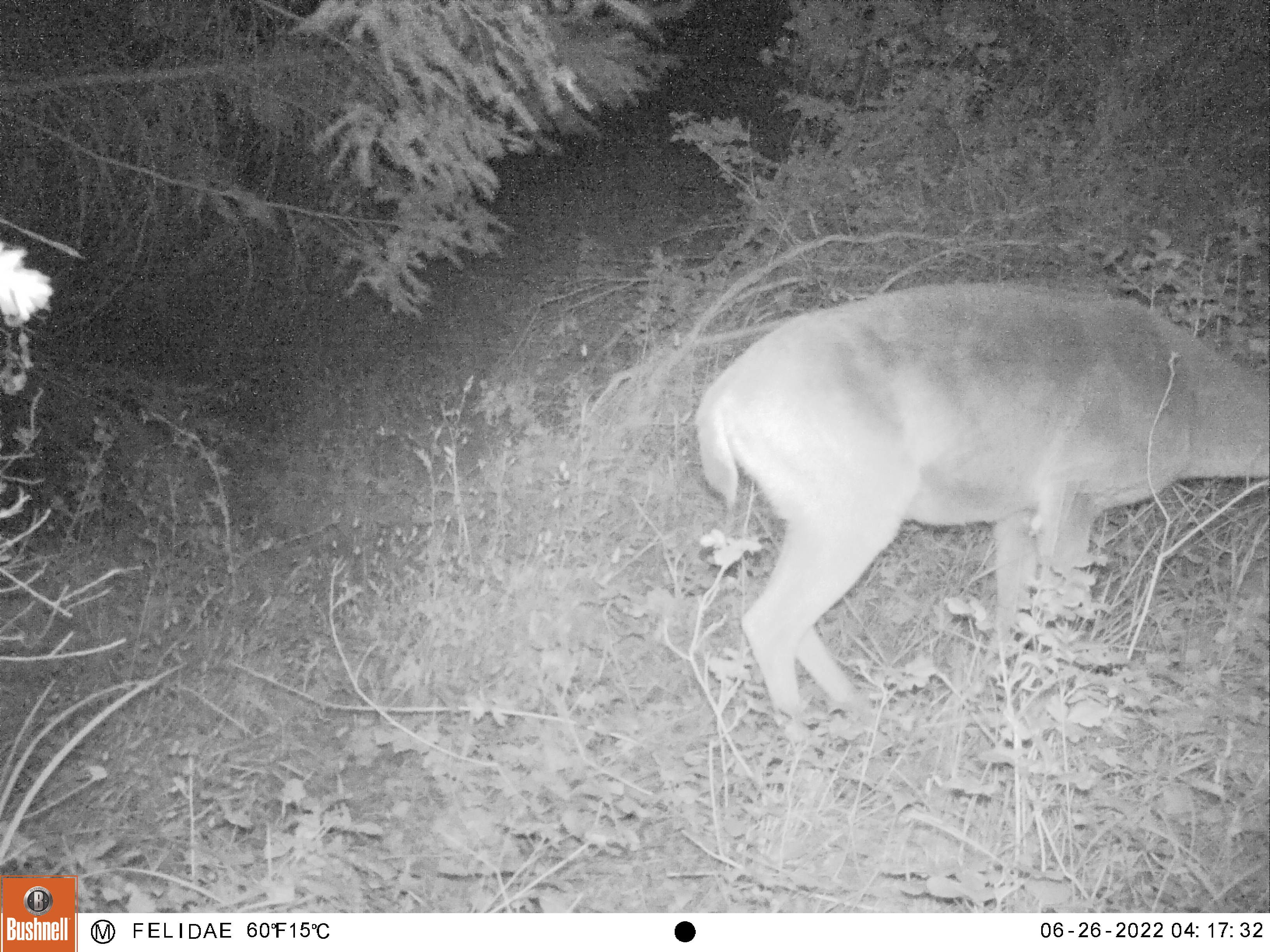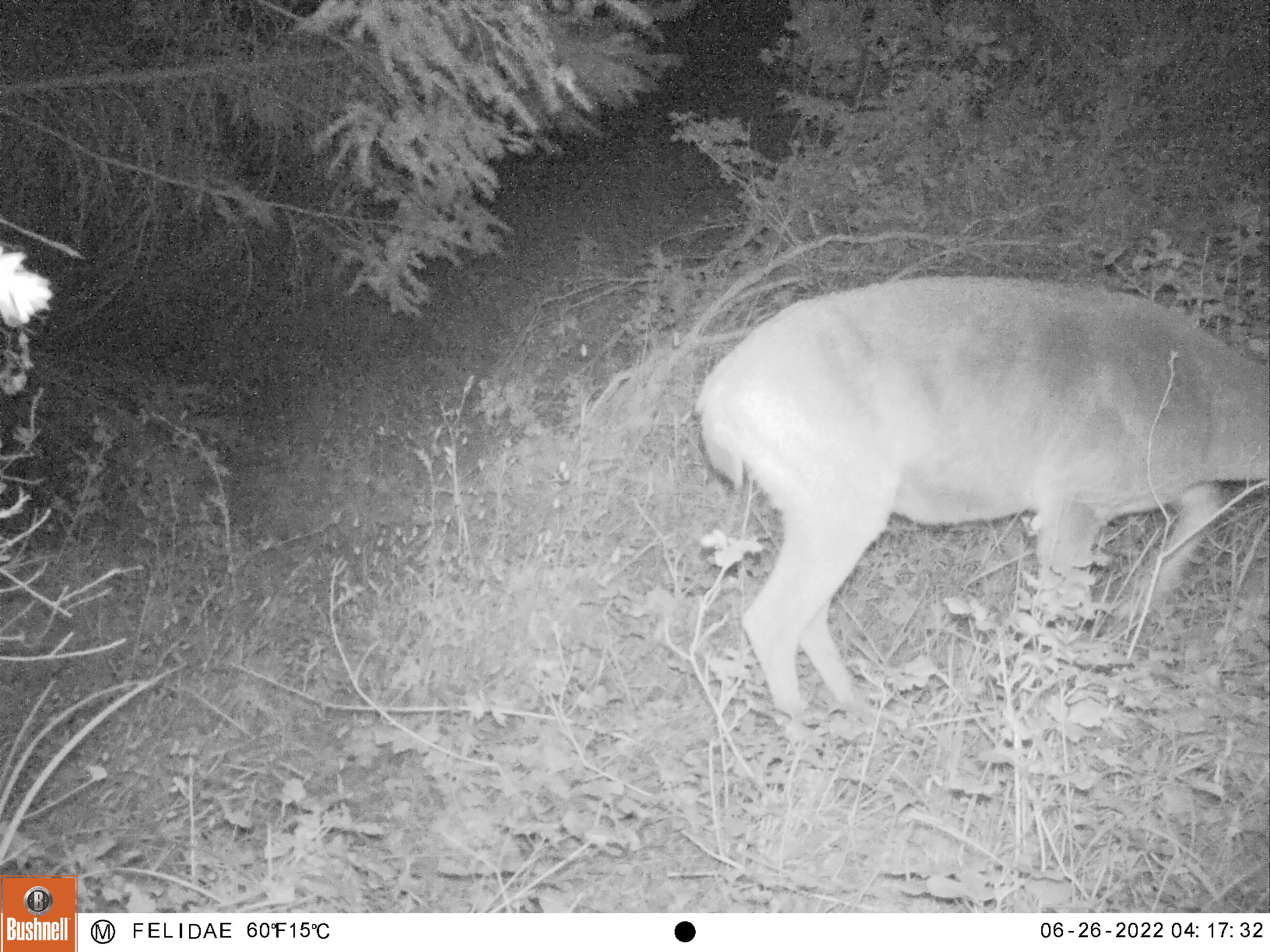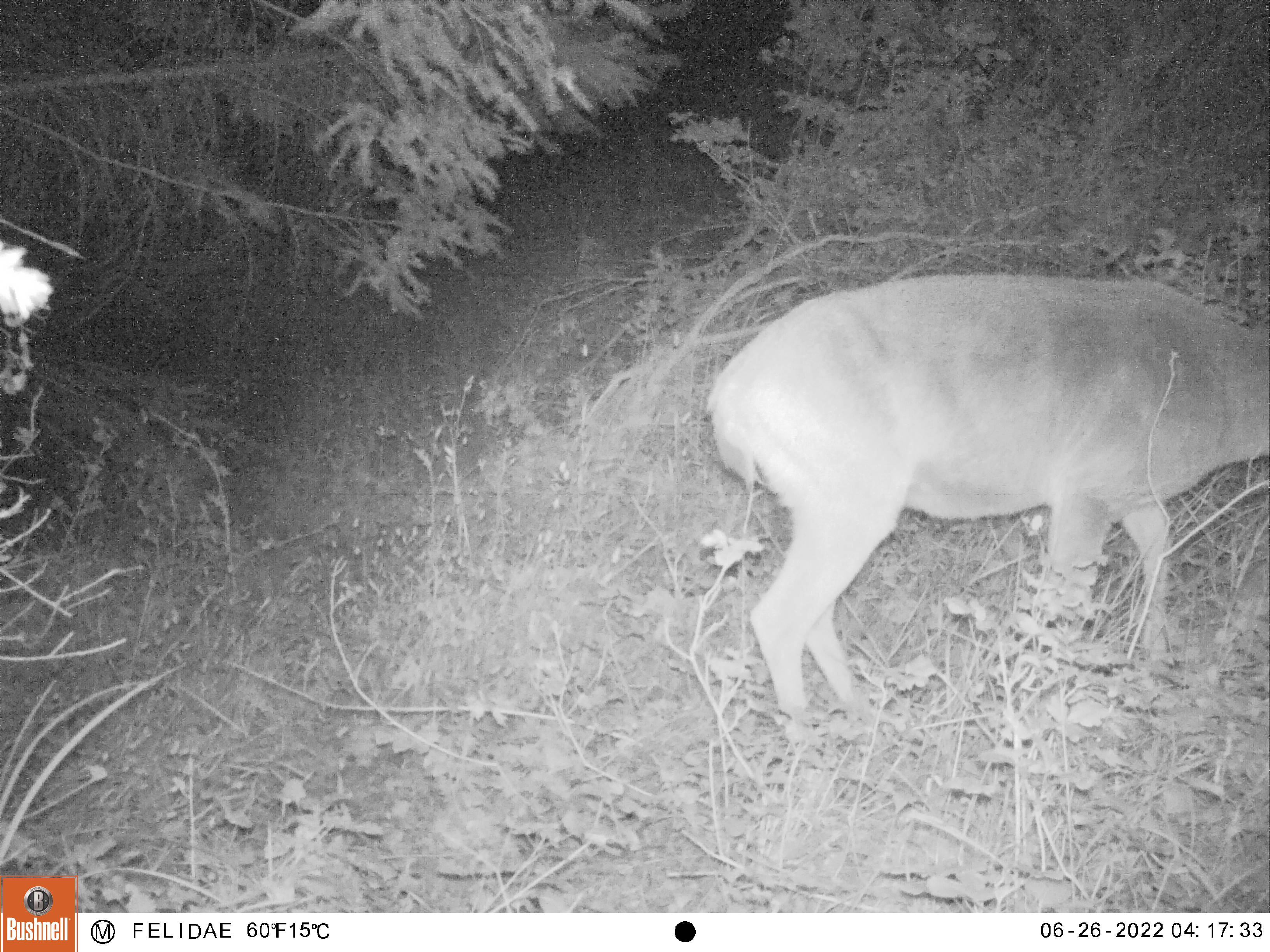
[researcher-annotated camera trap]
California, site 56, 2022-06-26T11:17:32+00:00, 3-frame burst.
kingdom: Animalia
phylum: Chordata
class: Mammalia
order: Artiodactyla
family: Cervidae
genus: Odocoileus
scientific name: Odocoileus hemionus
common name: mule deer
Mule deer (Odocoileus hemionus).